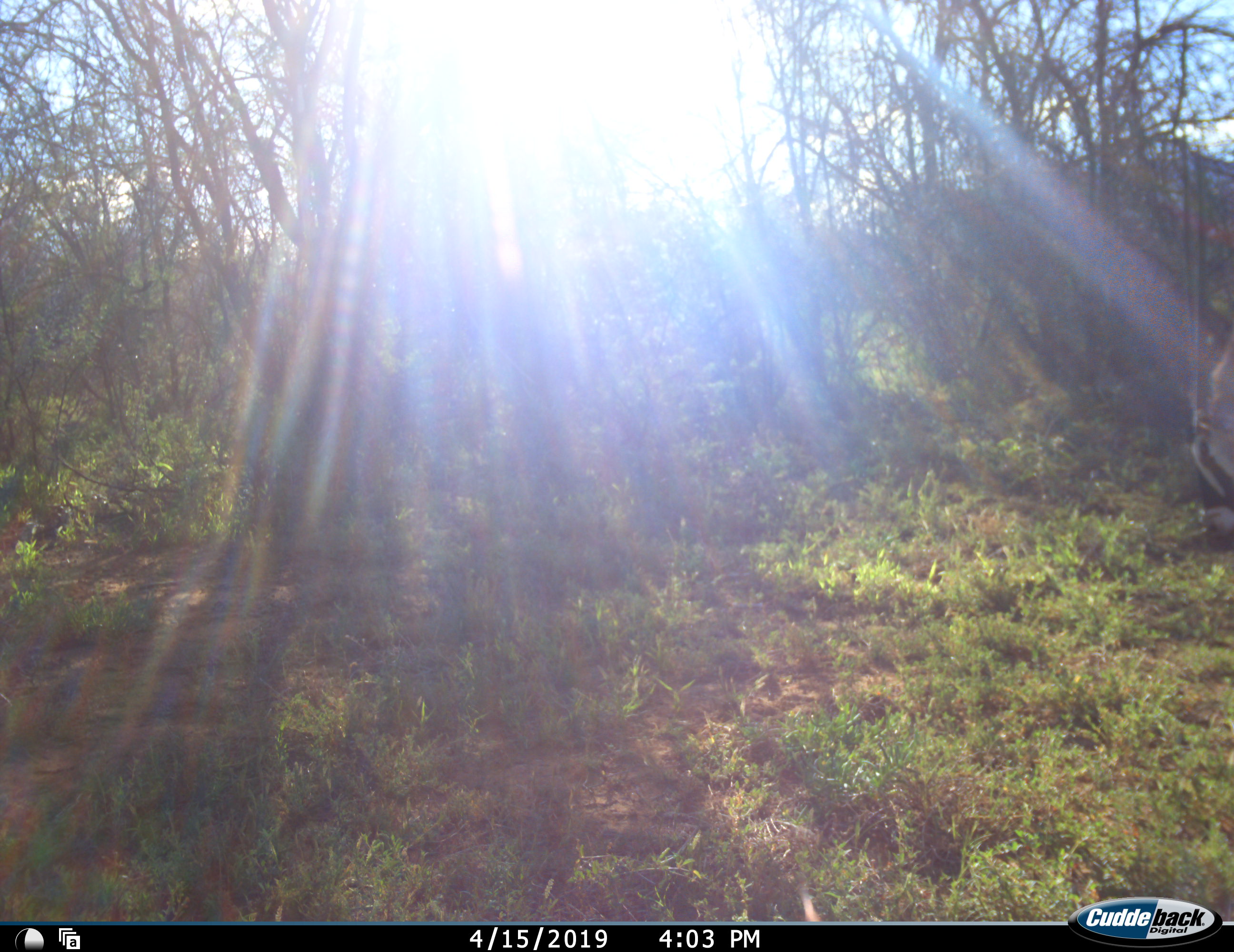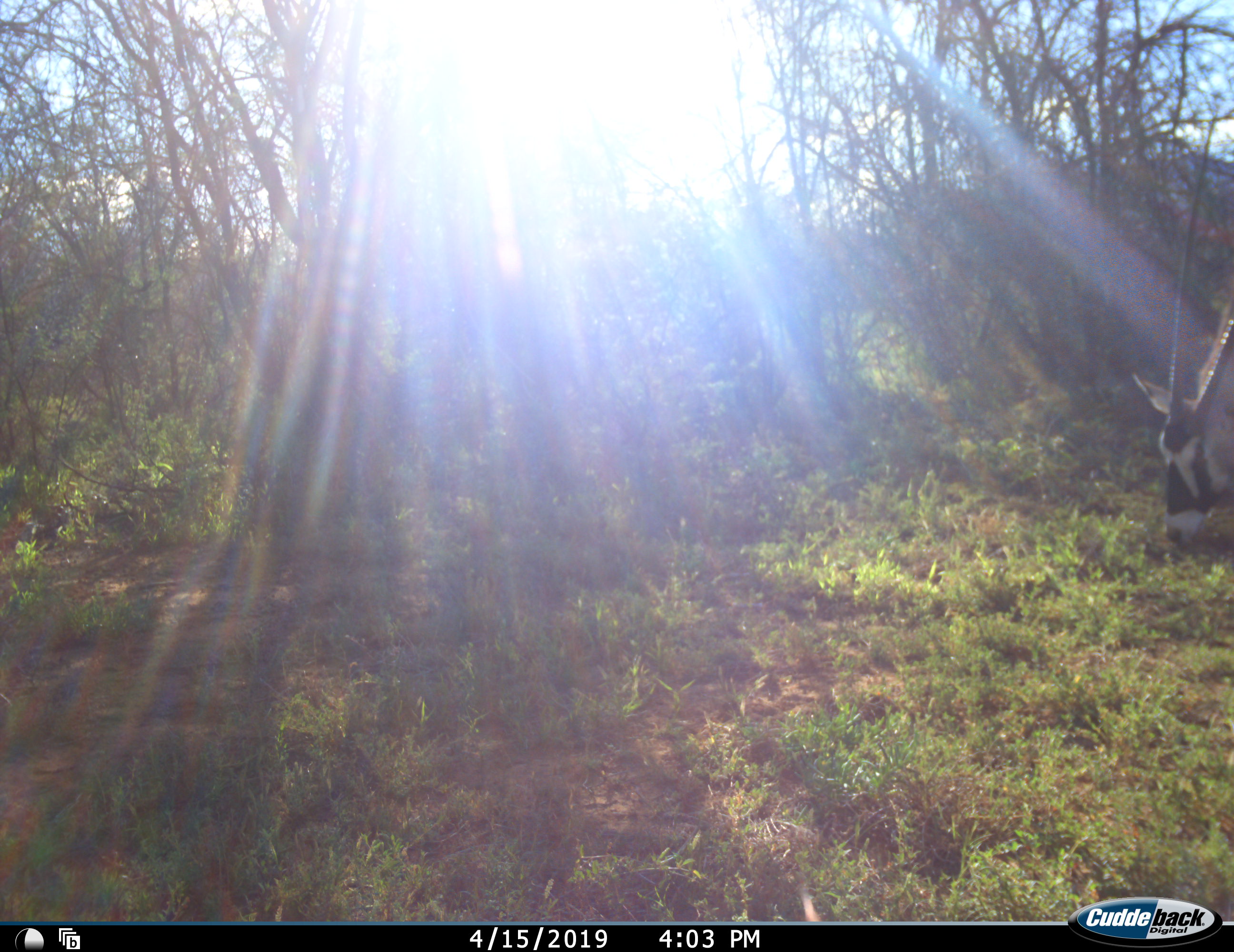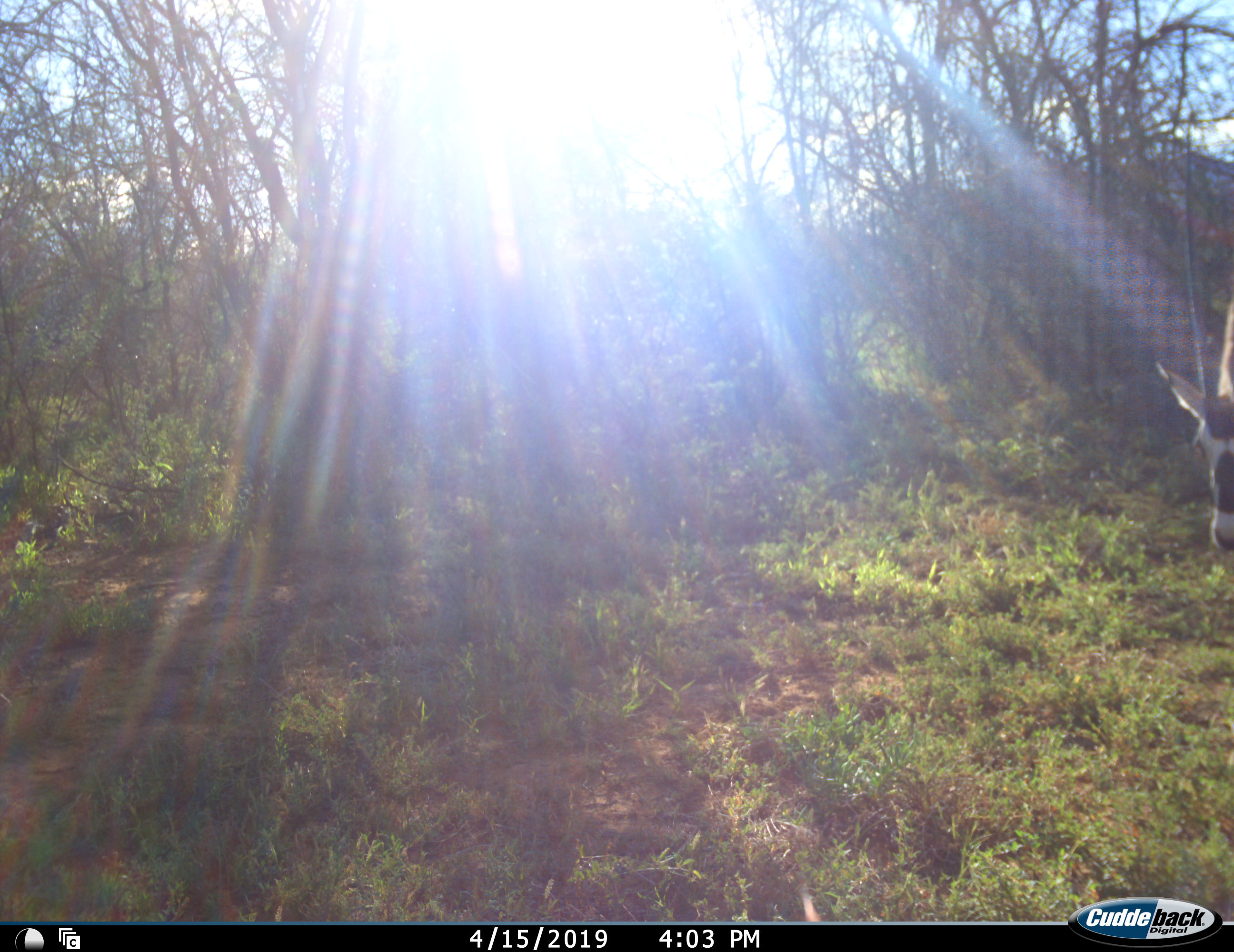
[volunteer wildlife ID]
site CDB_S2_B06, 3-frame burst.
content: unidentified animal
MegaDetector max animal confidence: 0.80